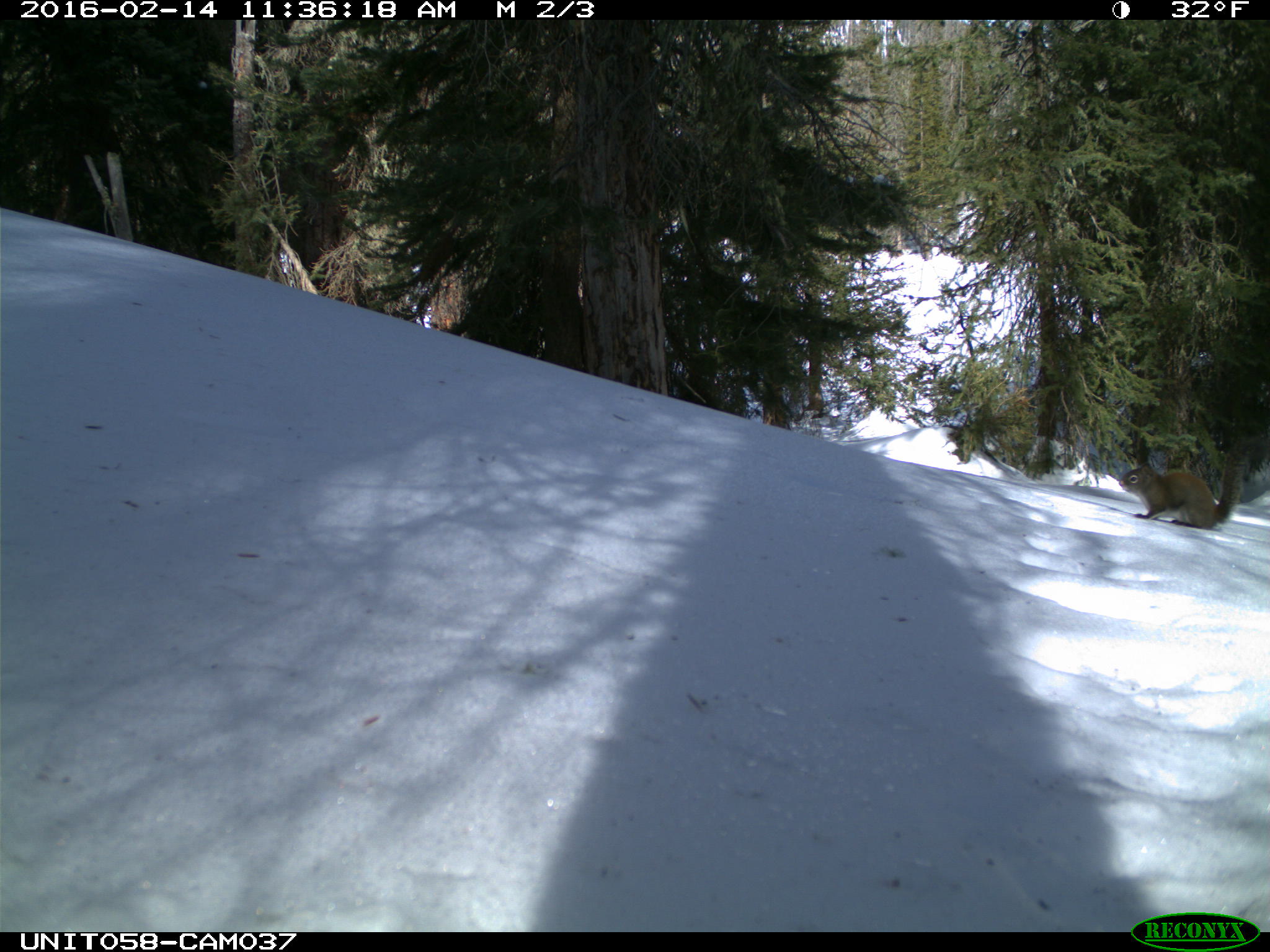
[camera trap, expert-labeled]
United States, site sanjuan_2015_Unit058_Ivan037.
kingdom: Animalia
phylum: Chordata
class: Mammalia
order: Rodentia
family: Sciuridae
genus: Tamiasciurus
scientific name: Tamiasciurus hudsonicus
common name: american red squirrel